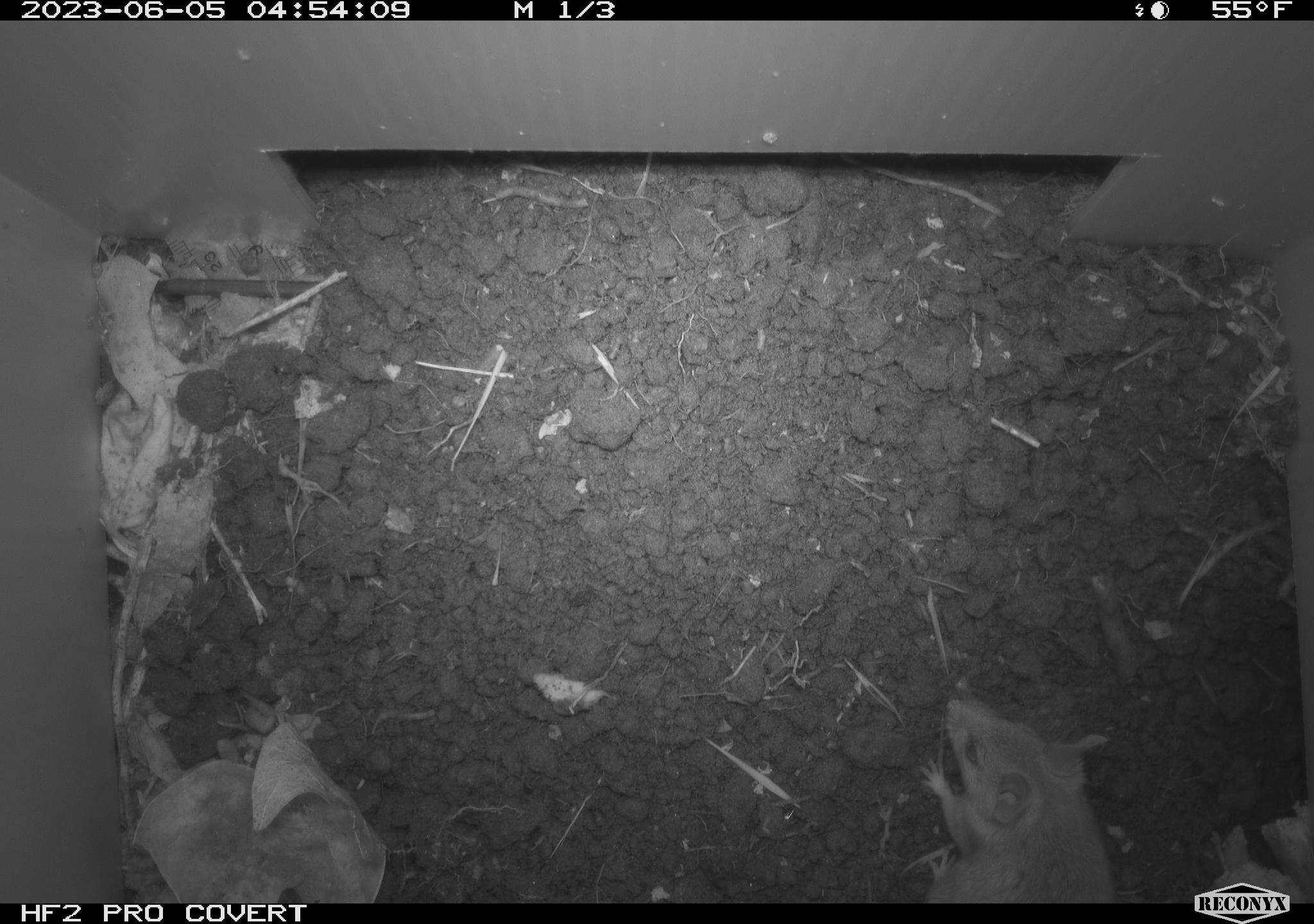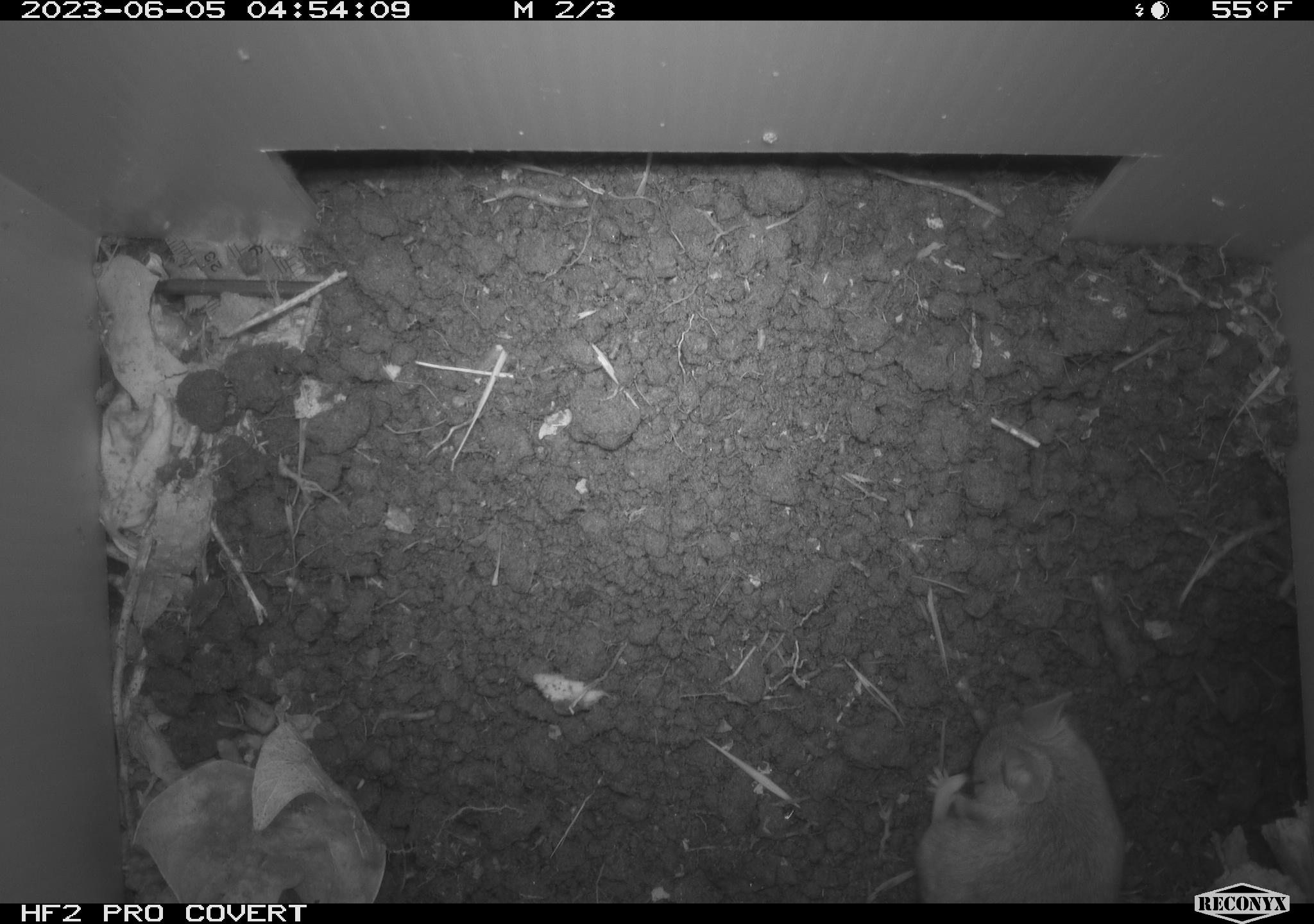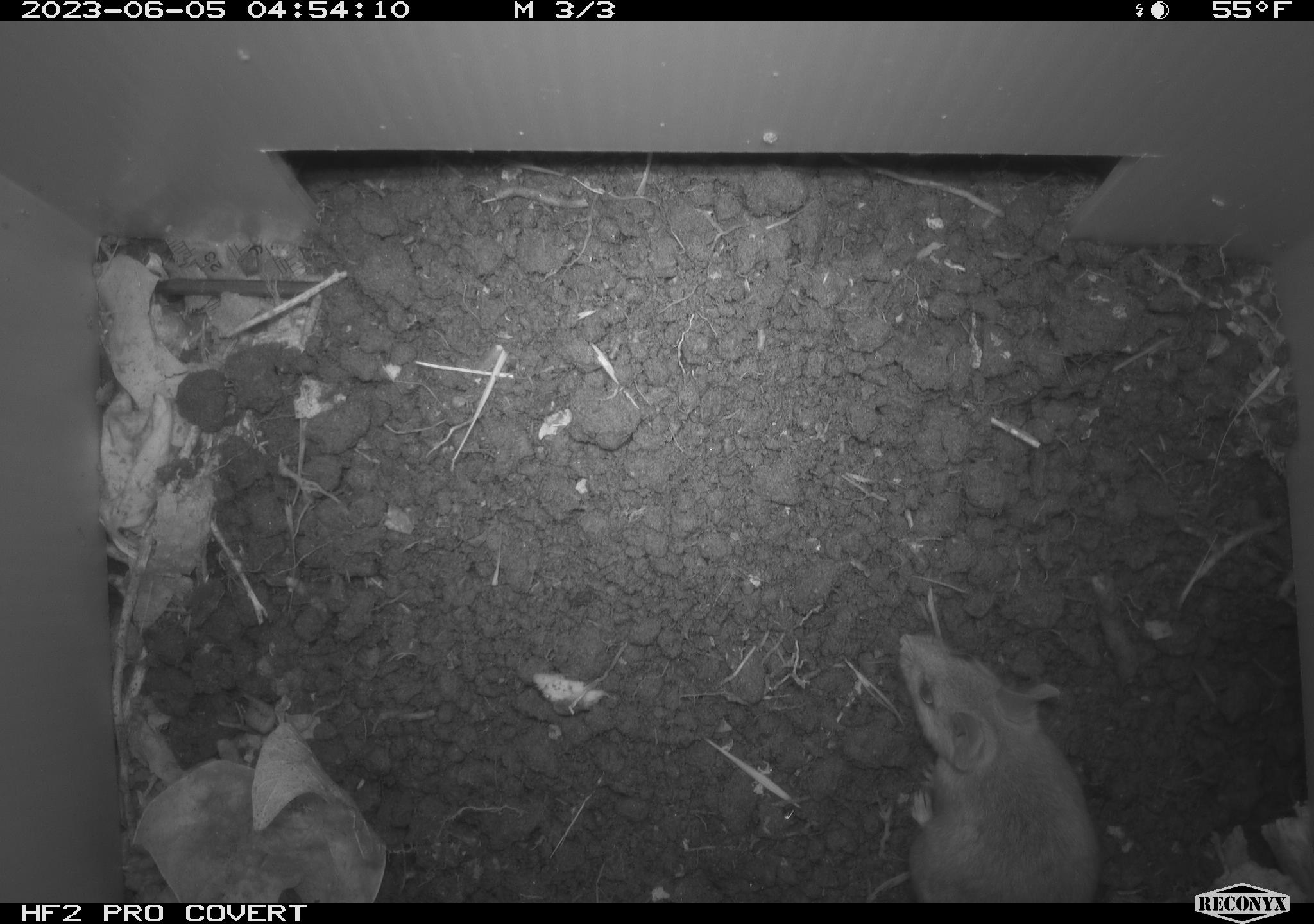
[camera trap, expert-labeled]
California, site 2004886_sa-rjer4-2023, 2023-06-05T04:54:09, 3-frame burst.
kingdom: Animalia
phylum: Chordata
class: Mammalia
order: Rodentia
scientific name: Rodentia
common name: mouse species